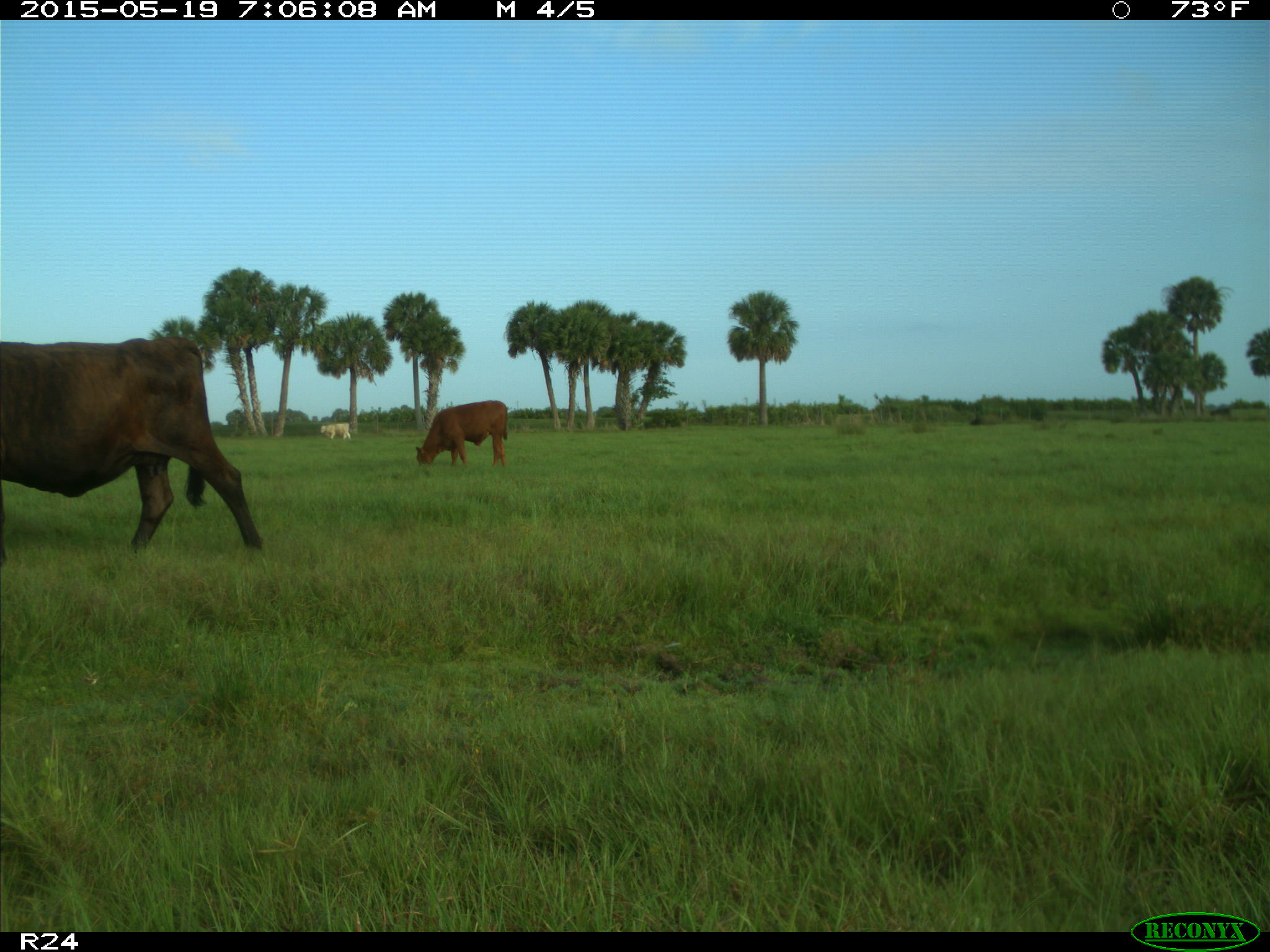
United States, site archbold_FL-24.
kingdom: Animalia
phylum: Chordata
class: Mammalia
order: Artiodactyla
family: Bovidae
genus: Bos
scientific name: Bos taurus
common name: domestic cow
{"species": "Bos taurus (domestic cow)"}